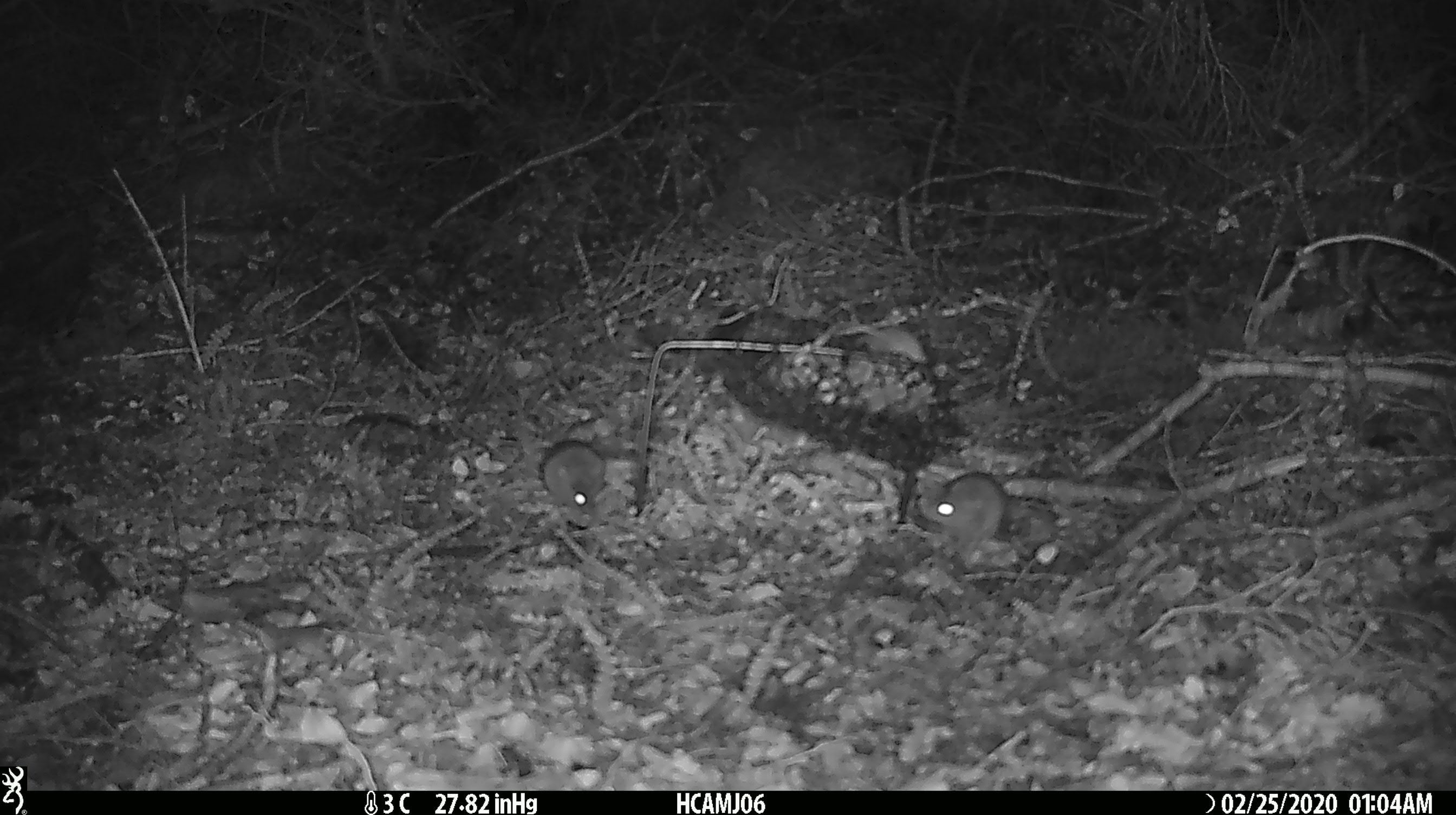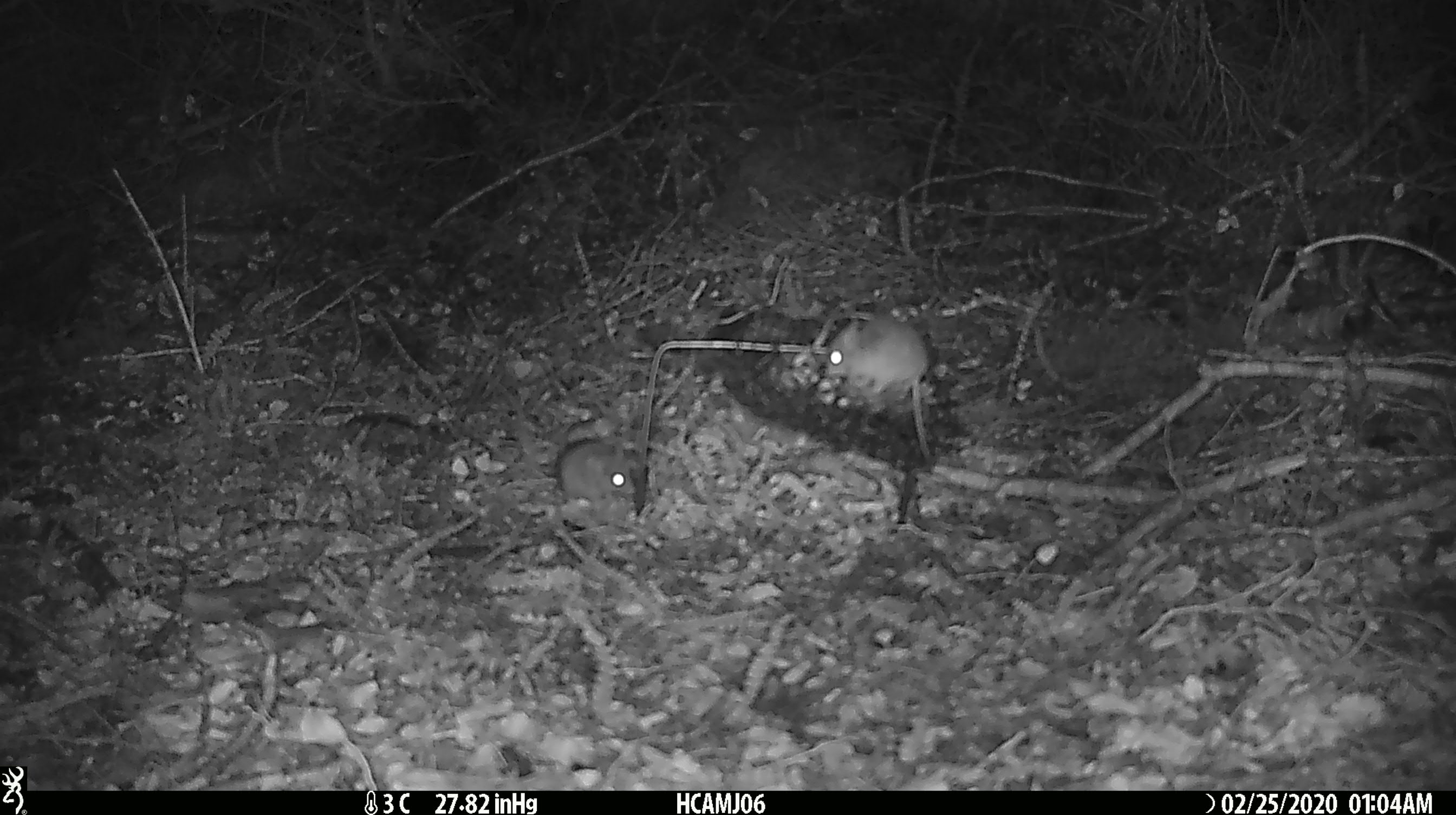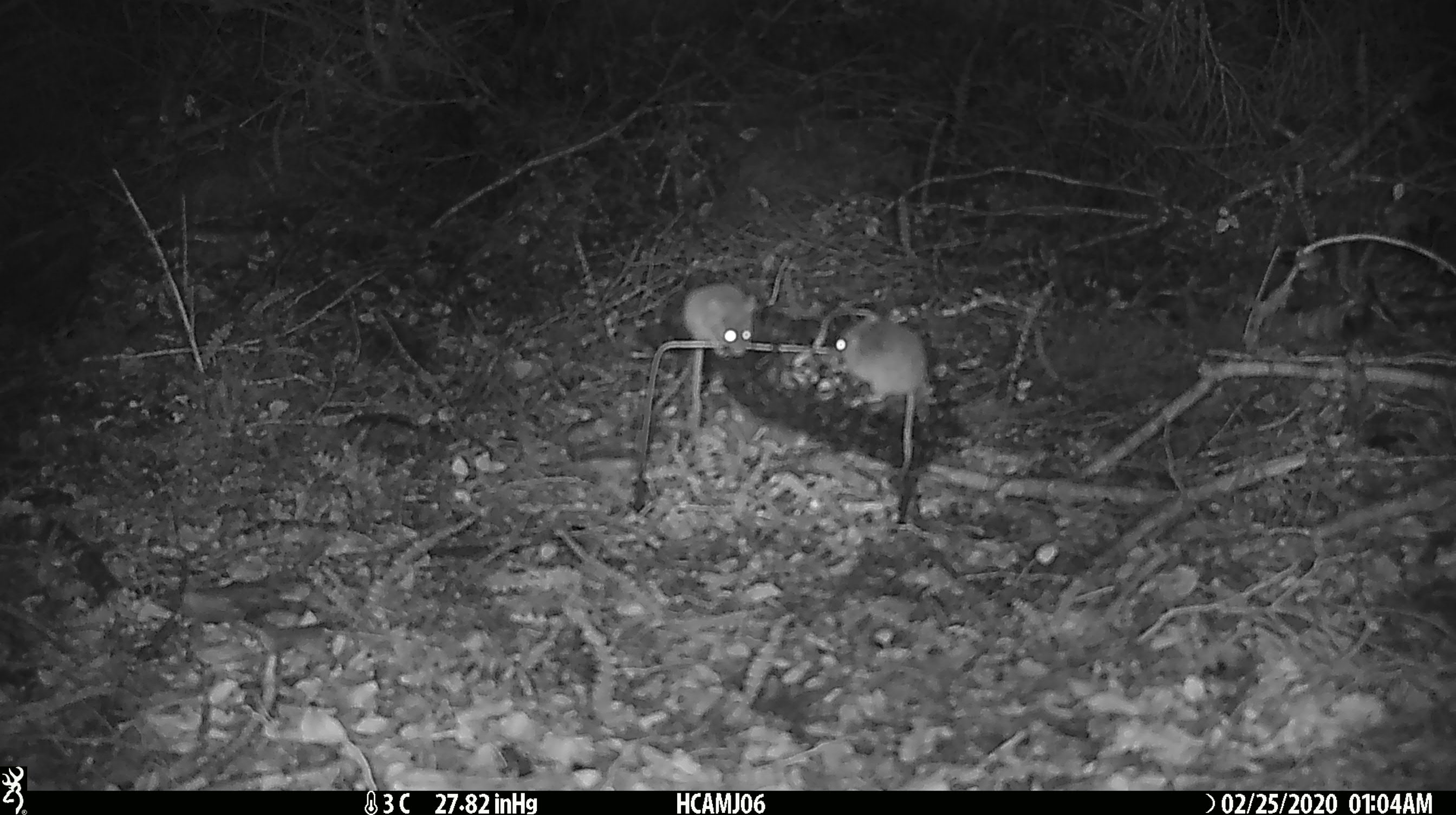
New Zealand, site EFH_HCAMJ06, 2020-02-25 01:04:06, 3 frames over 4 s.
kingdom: Animalia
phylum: Chordata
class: Mammalia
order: Rodentia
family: Muridae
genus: Mus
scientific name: Mus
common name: mouse